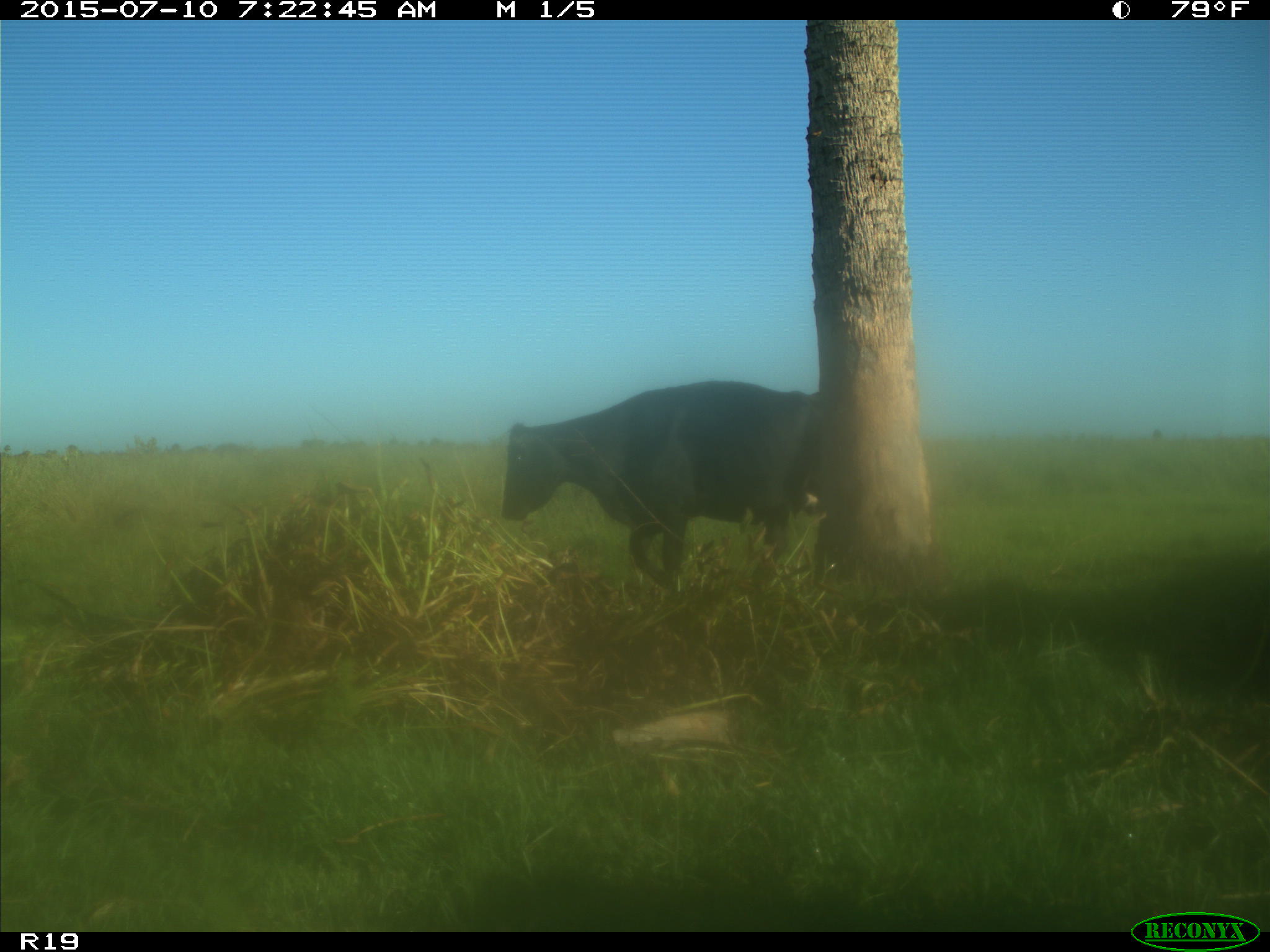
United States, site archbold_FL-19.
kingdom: Animalia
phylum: Chordata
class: Mammalia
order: Artiodactyla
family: Bovidae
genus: Bos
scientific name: Bos taurus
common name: domestic cow